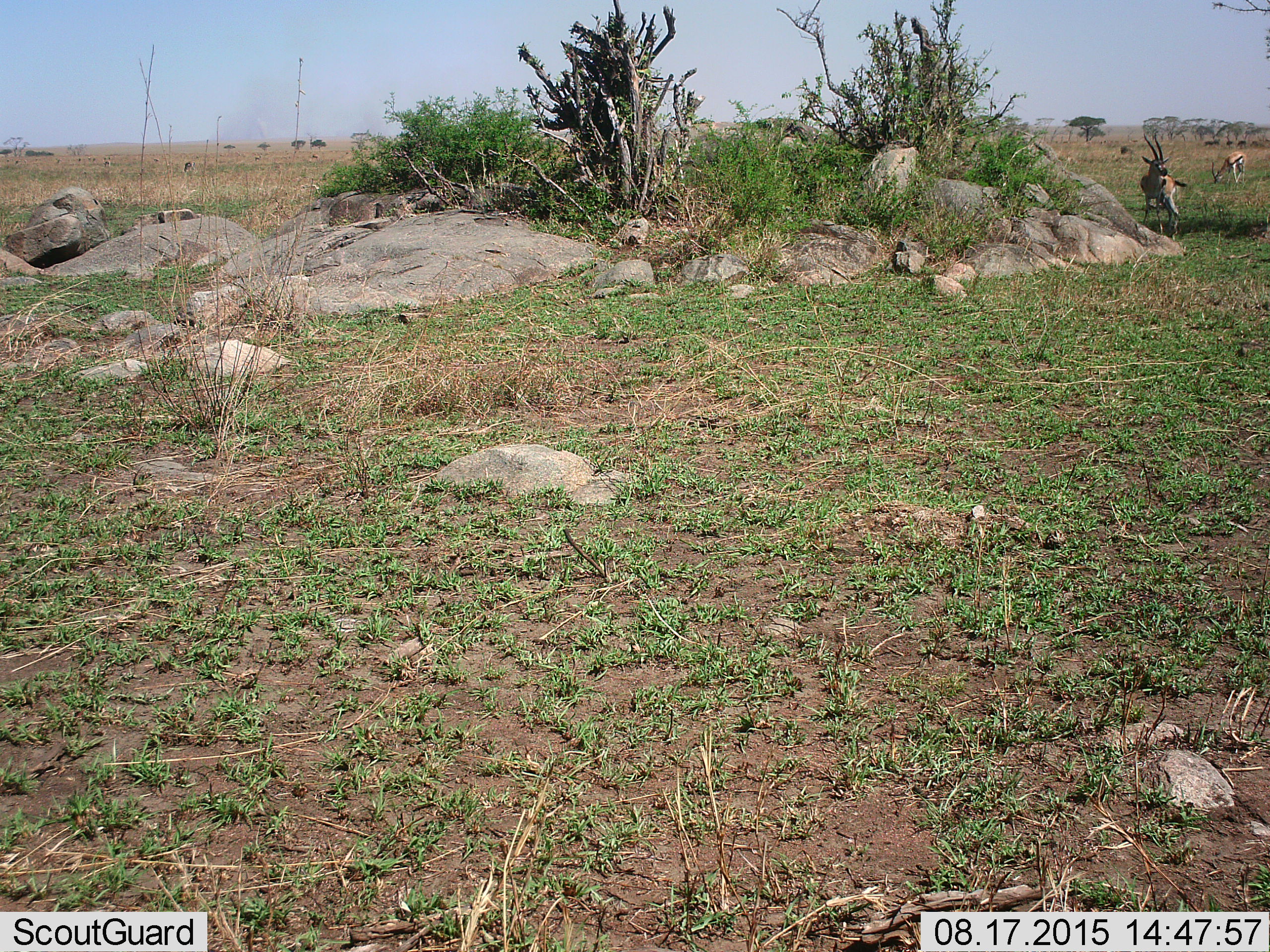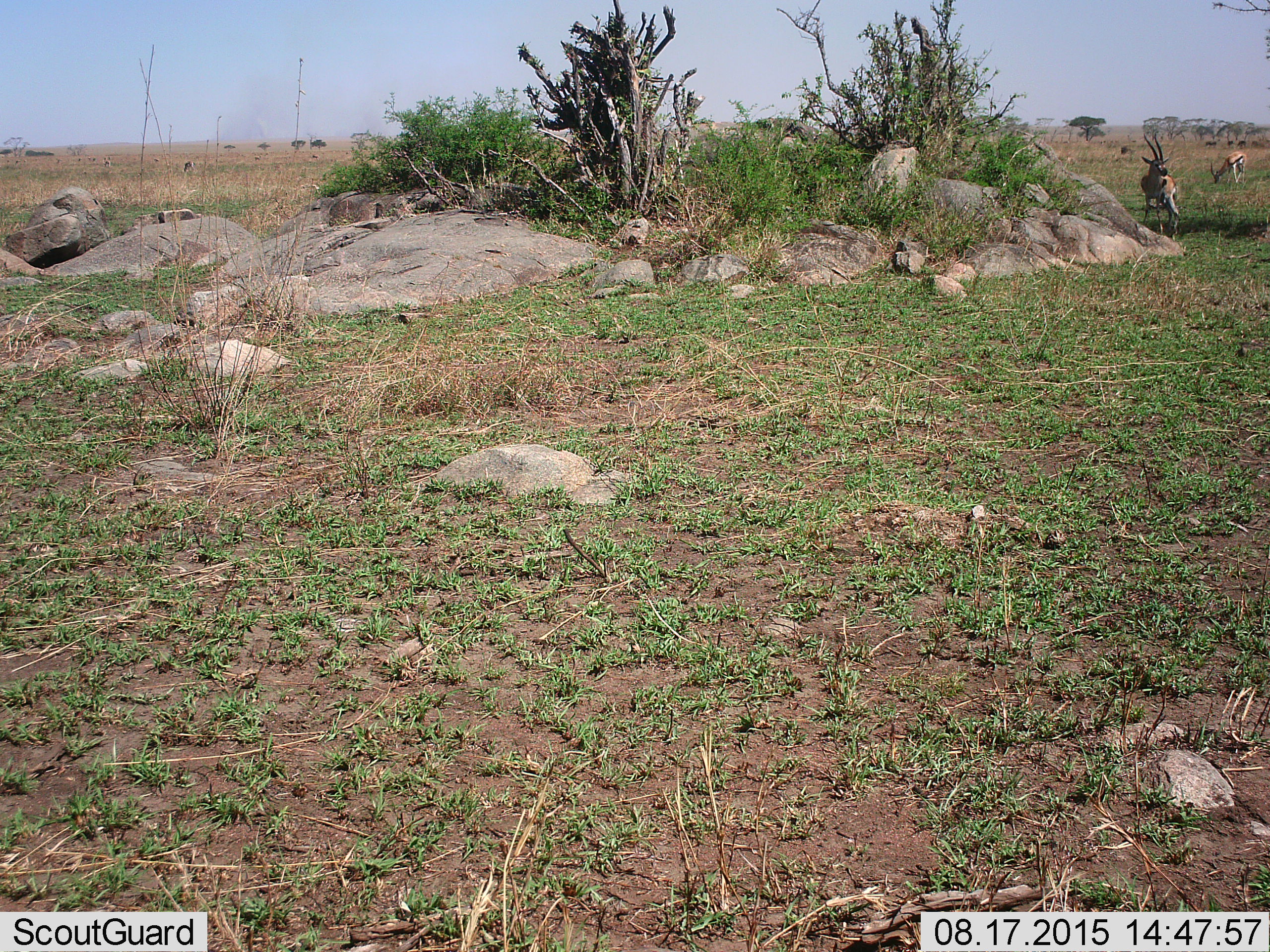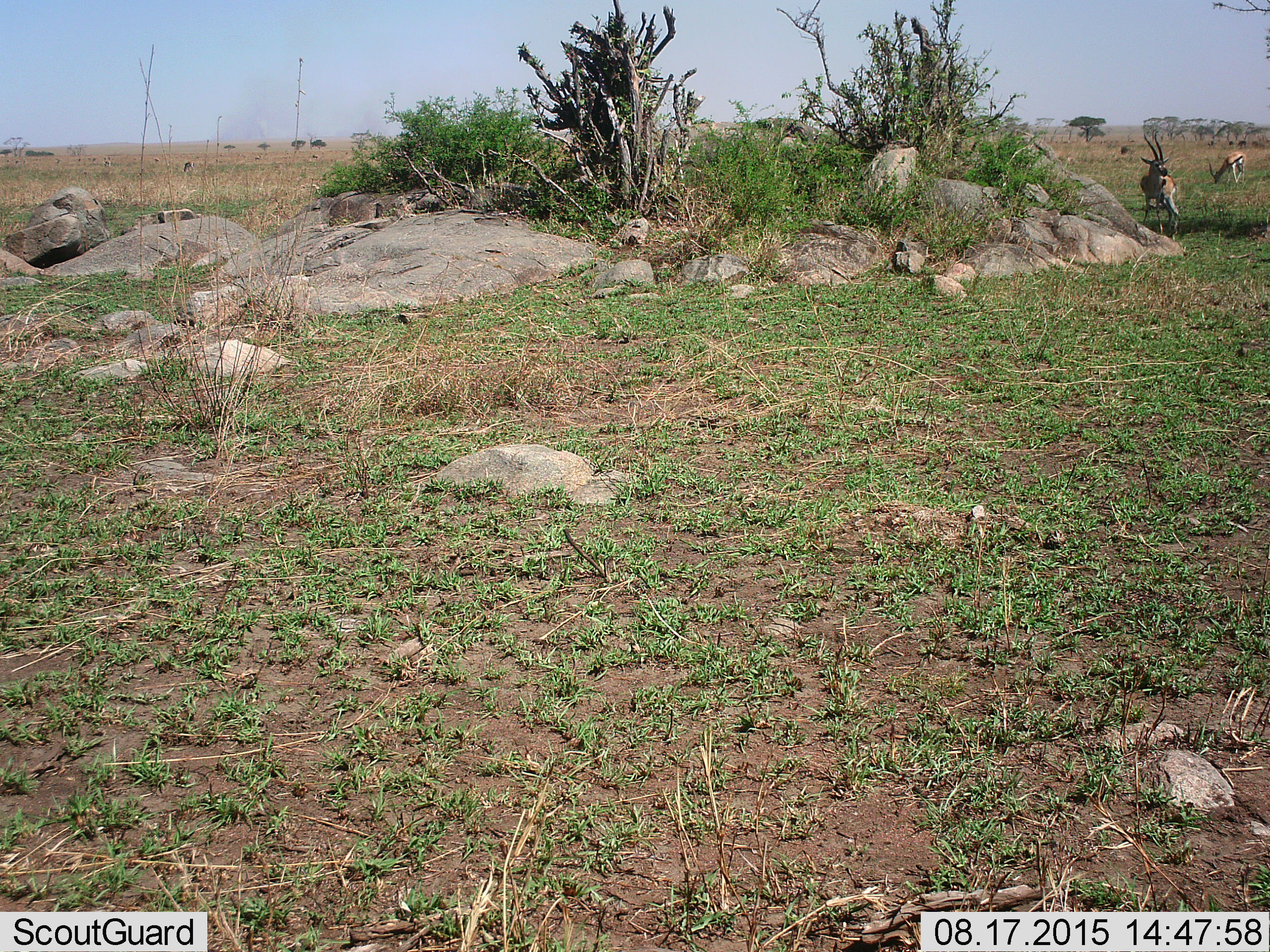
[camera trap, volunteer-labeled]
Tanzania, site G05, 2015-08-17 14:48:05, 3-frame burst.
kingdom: Animalia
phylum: Chordata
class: Mammalia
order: Artiodactyla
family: Bovidae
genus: Eudorcas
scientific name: Eudorcas thomsonii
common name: thomson's gazelle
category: gazellethomsons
Gazellethomsons (thomson's gazelle) (Eudorcas thomsonii), count 2. Behavior (volunteer vote fractions): standing 69%, resting 8%, moving 31%, interacting 0%. Young present (vote fraction): 0%. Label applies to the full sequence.